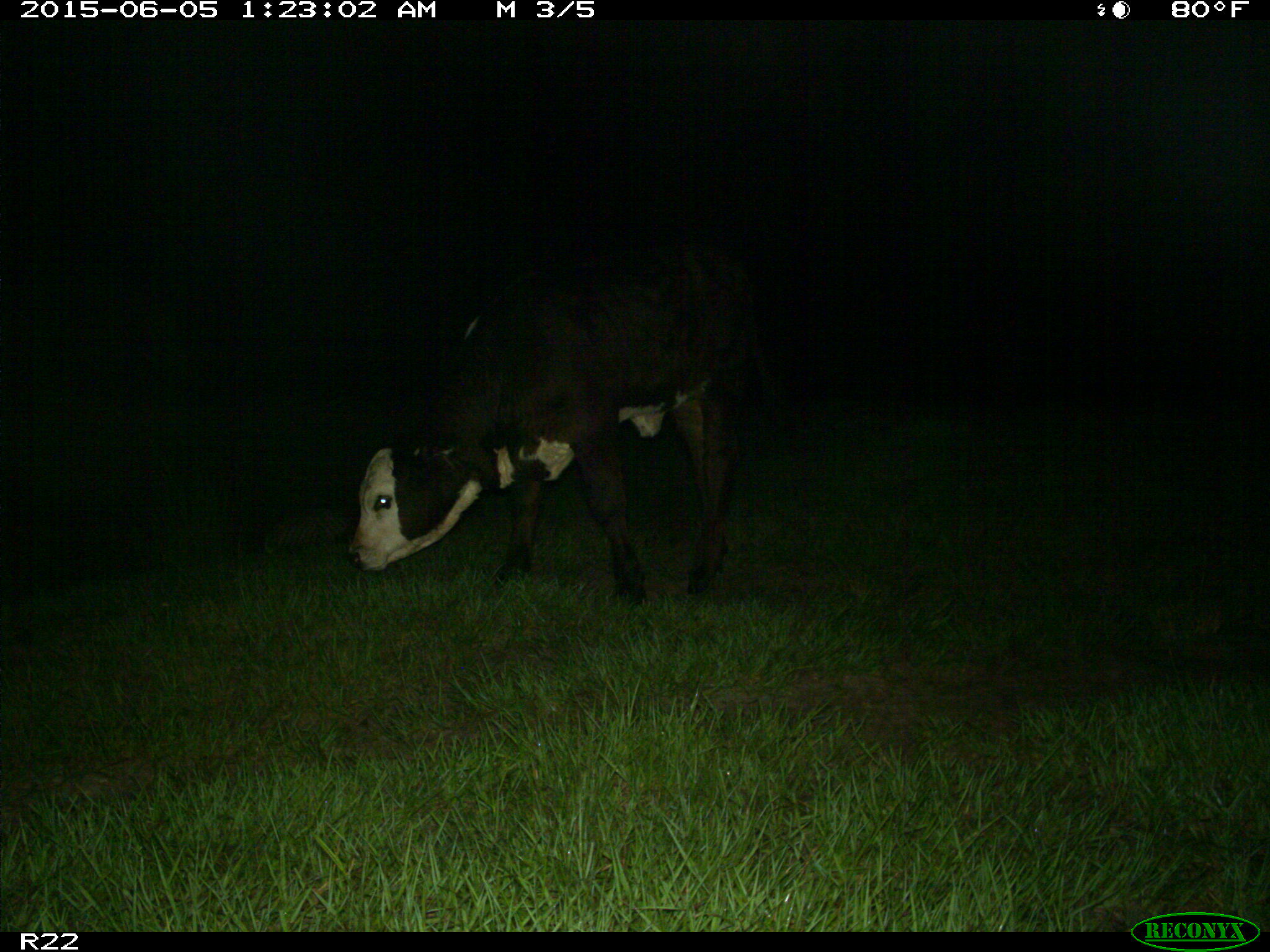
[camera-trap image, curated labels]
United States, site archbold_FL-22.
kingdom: Animalia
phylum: Chordata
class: Mammalia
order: Artiodactyla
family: Bovidae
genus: Bos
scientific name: Bos taurus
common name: domestic cow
Bos taurus (domestic cow).